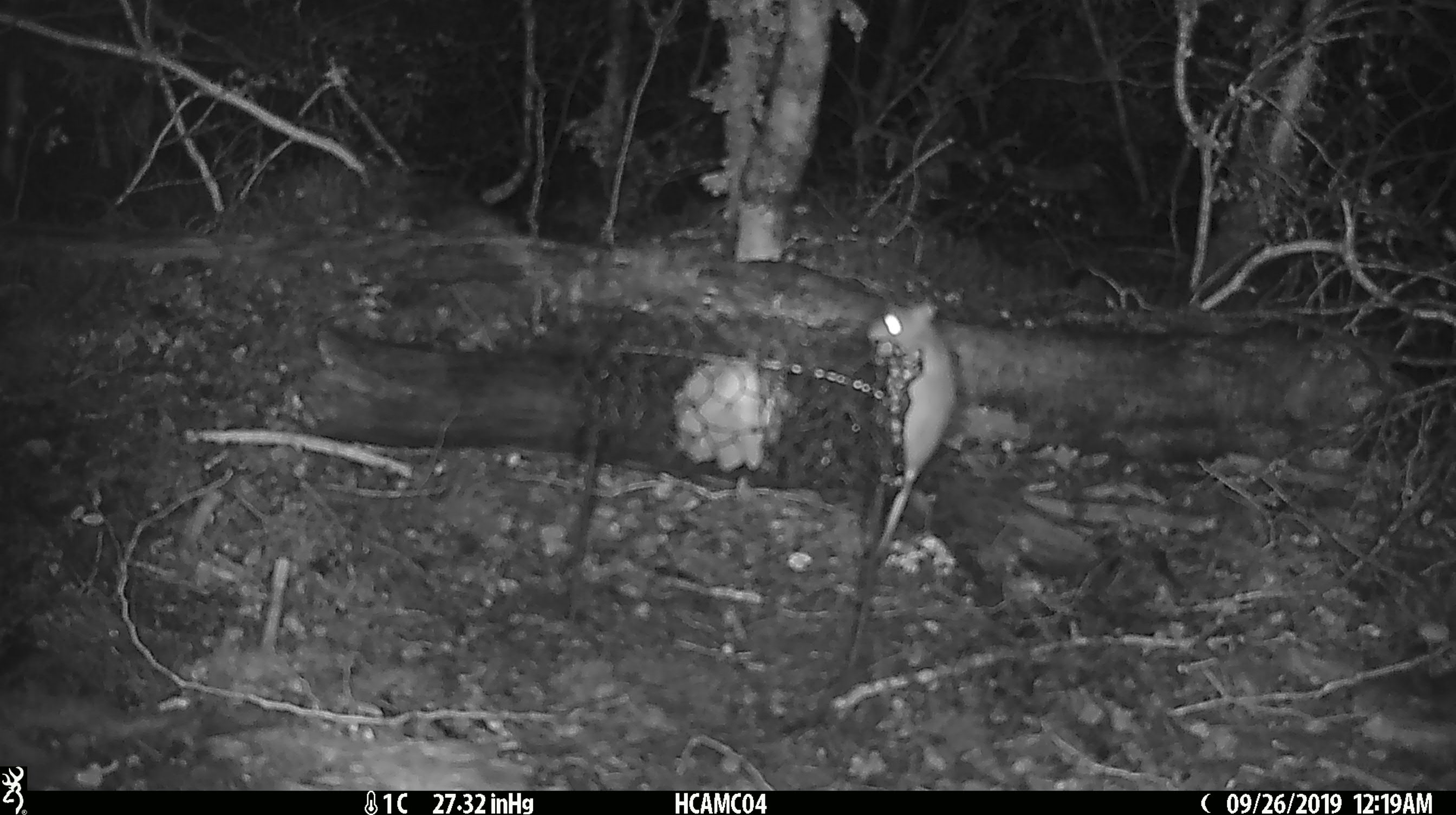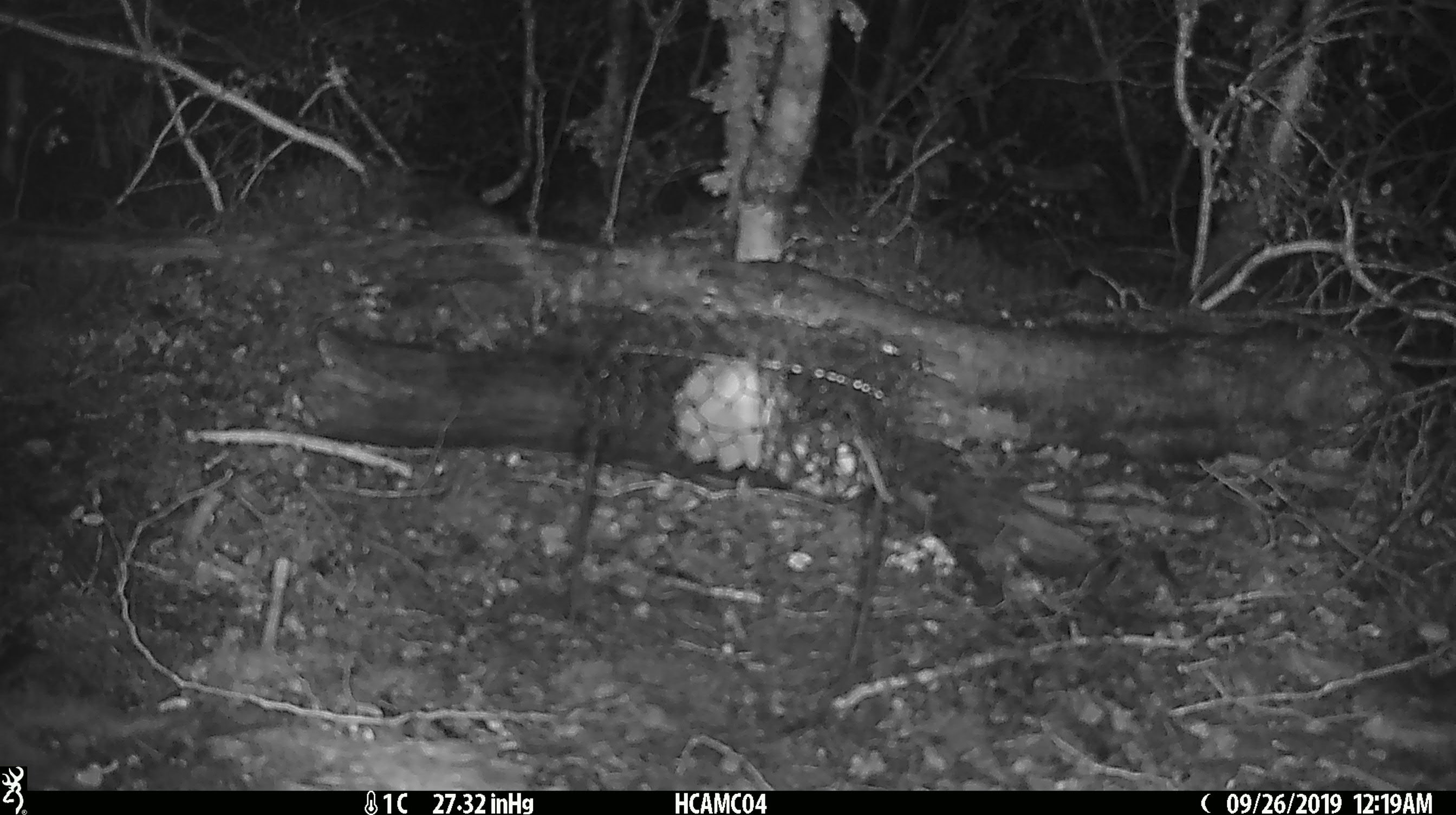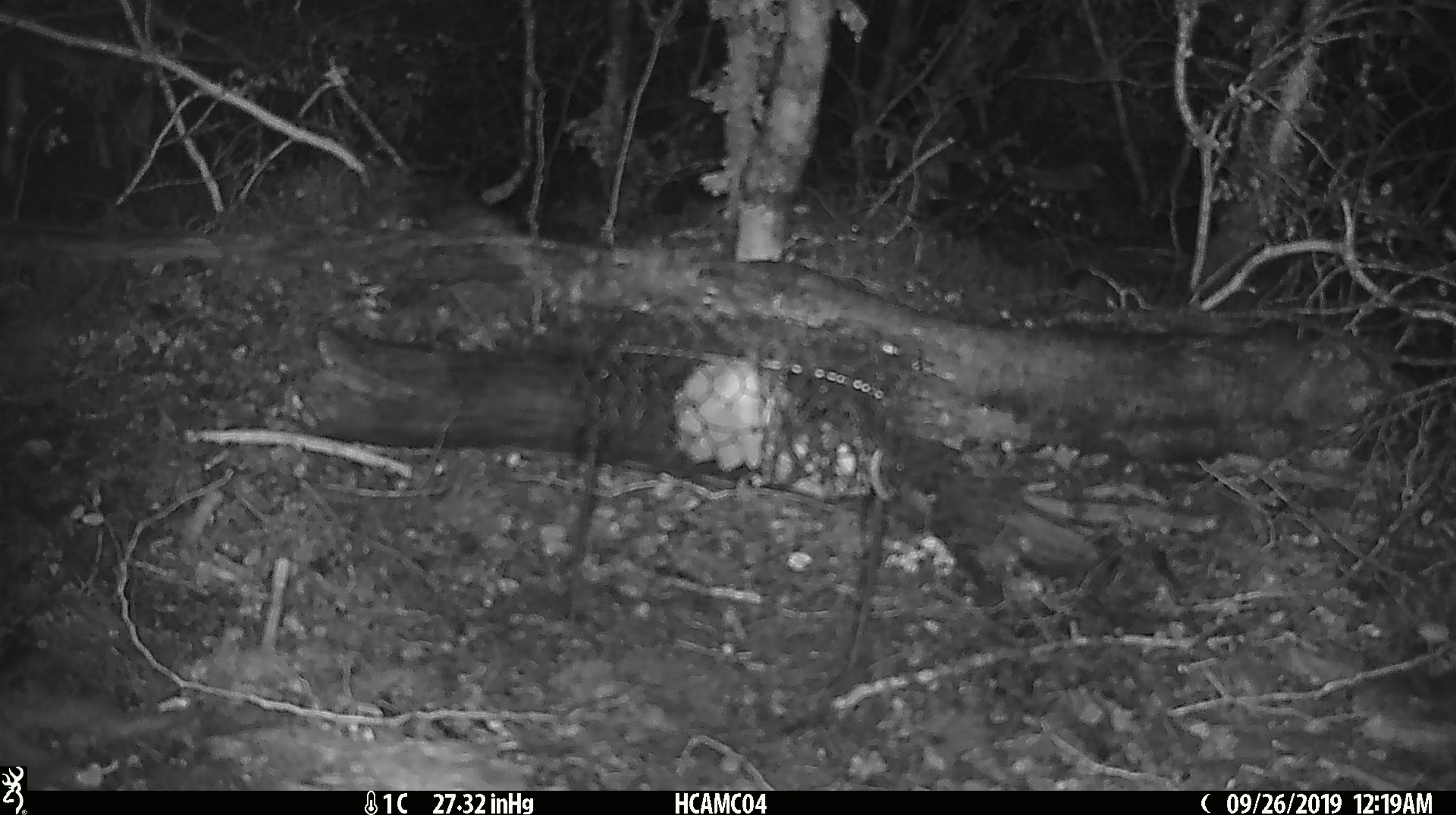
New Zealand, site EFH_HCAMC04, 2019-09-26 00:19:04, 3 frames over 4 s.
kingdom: Animalia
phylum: Chordata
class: Mammalia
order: Rodentia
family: Muridae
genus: Mus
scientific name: Mus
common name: mouse